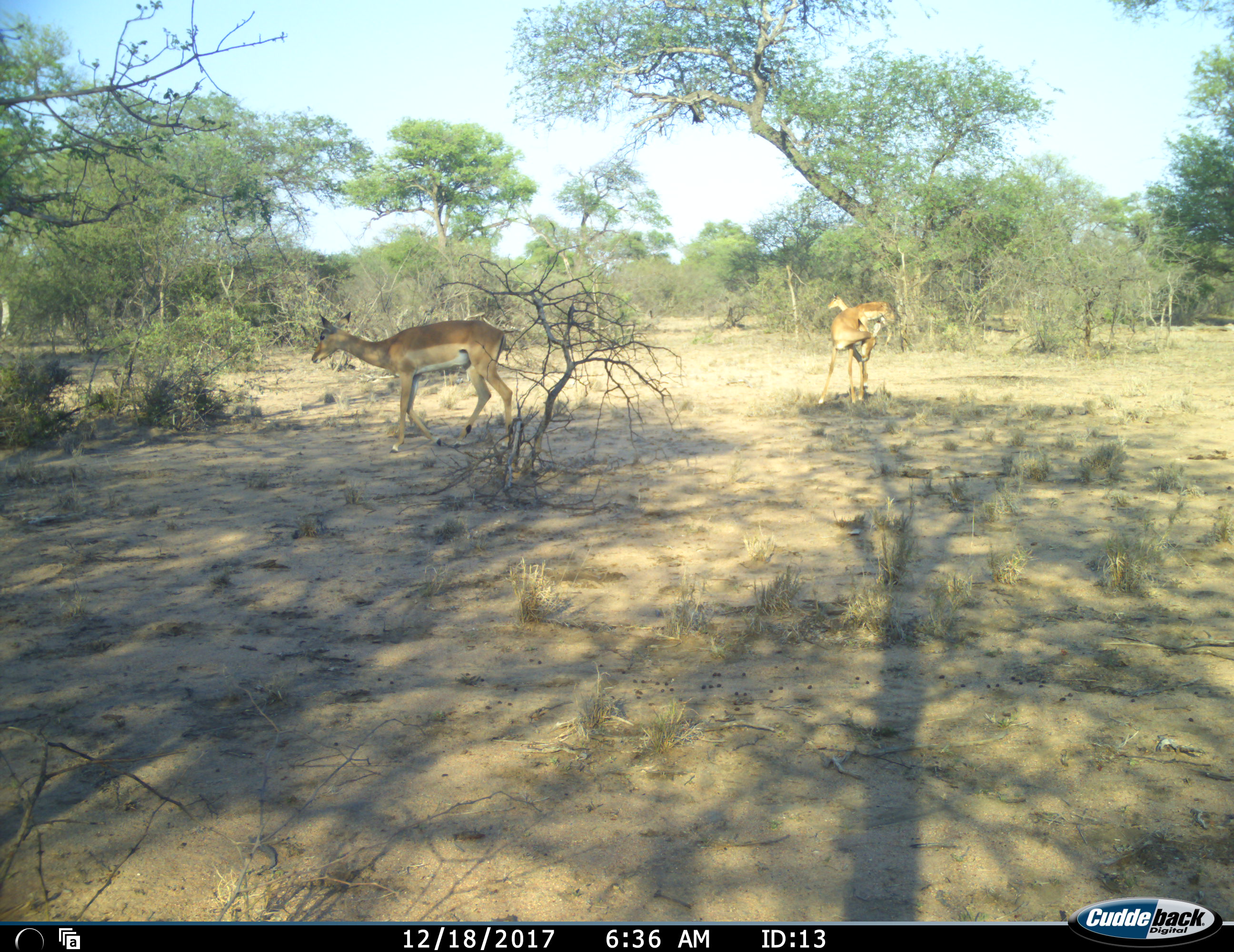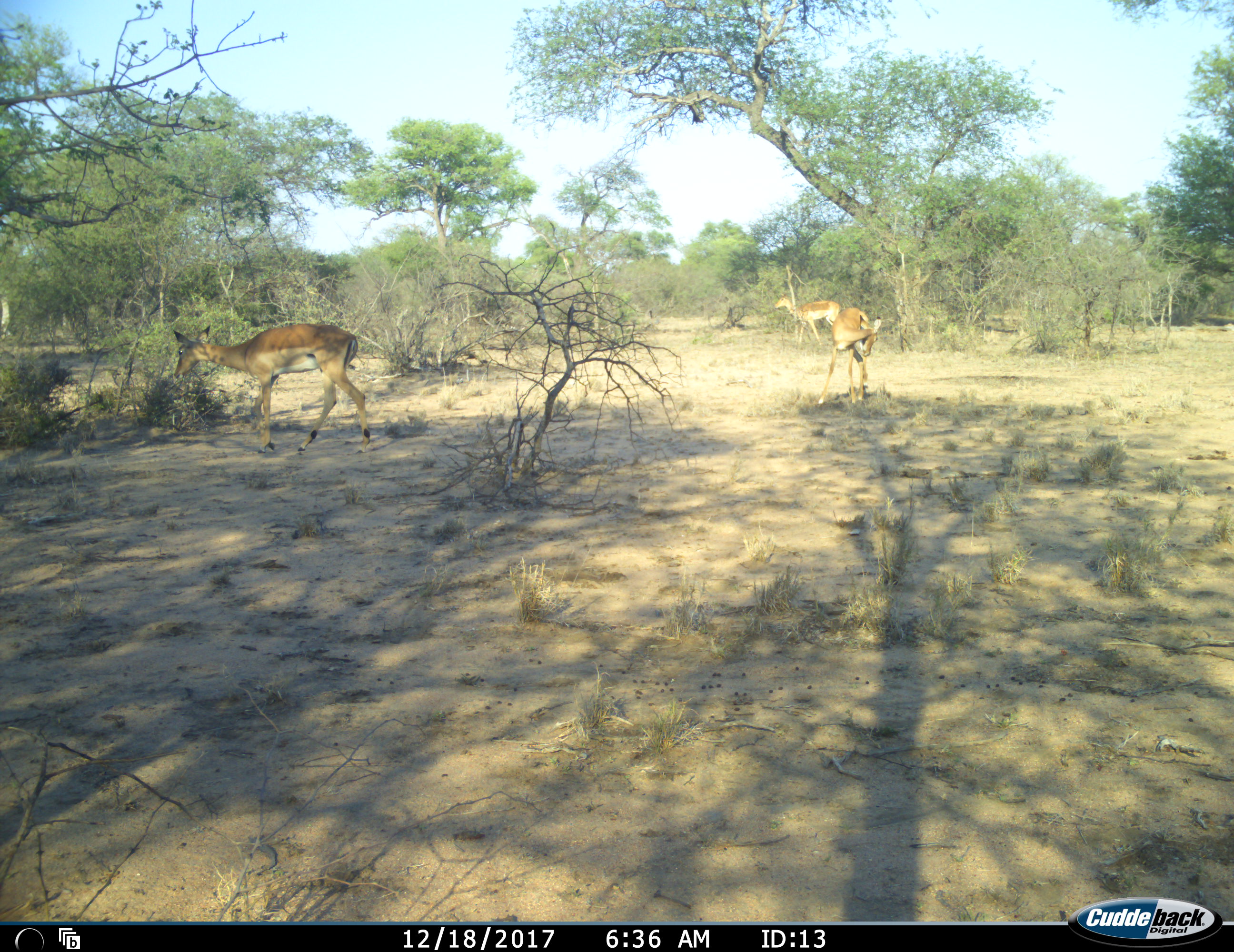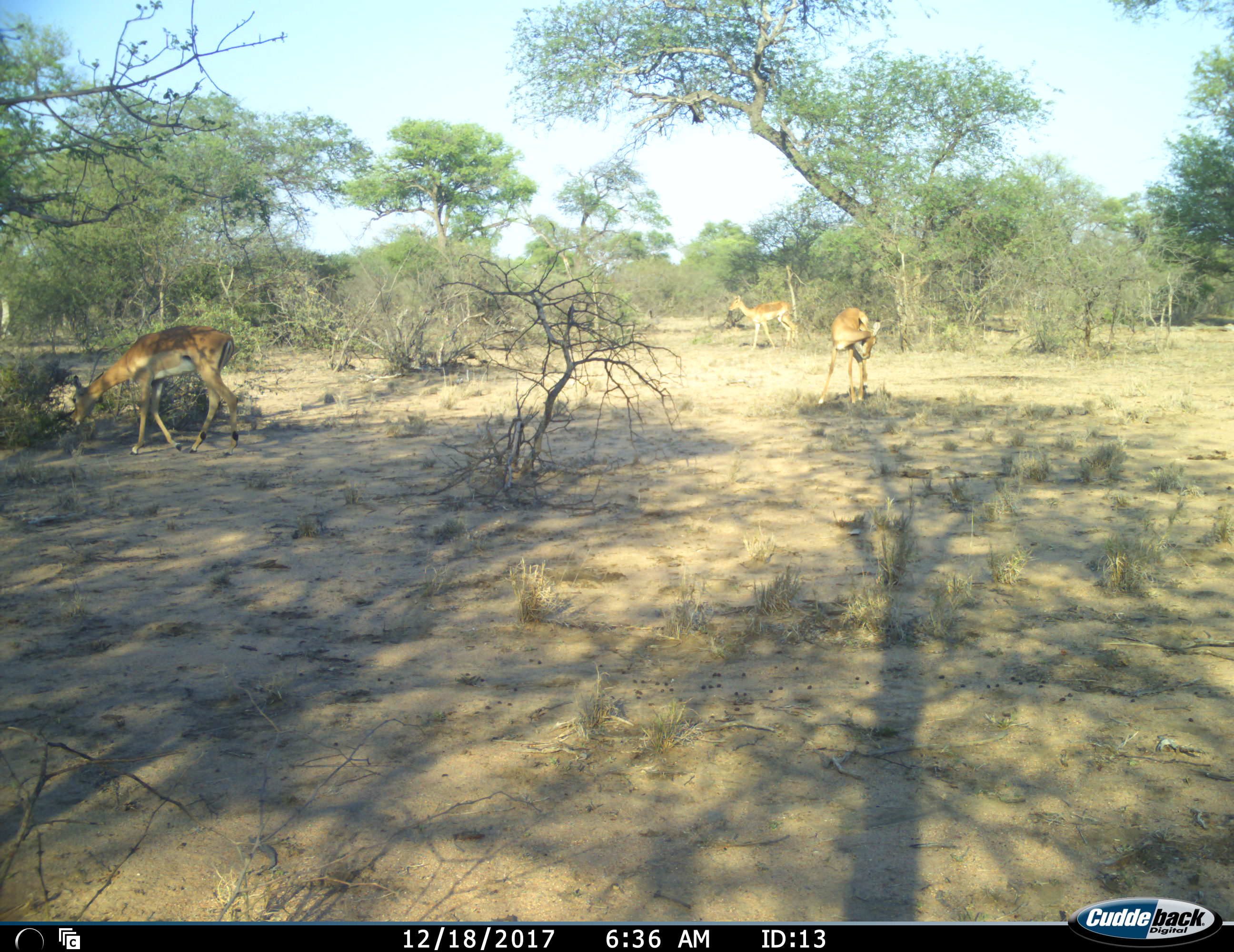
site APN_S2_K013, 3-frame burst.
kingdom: Animalia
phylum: Chordata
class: Mammalia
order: Artiodactyla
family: Bovidae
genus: Aepyceros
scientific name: Aepyceros melampus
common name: impala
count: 3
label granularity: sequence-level